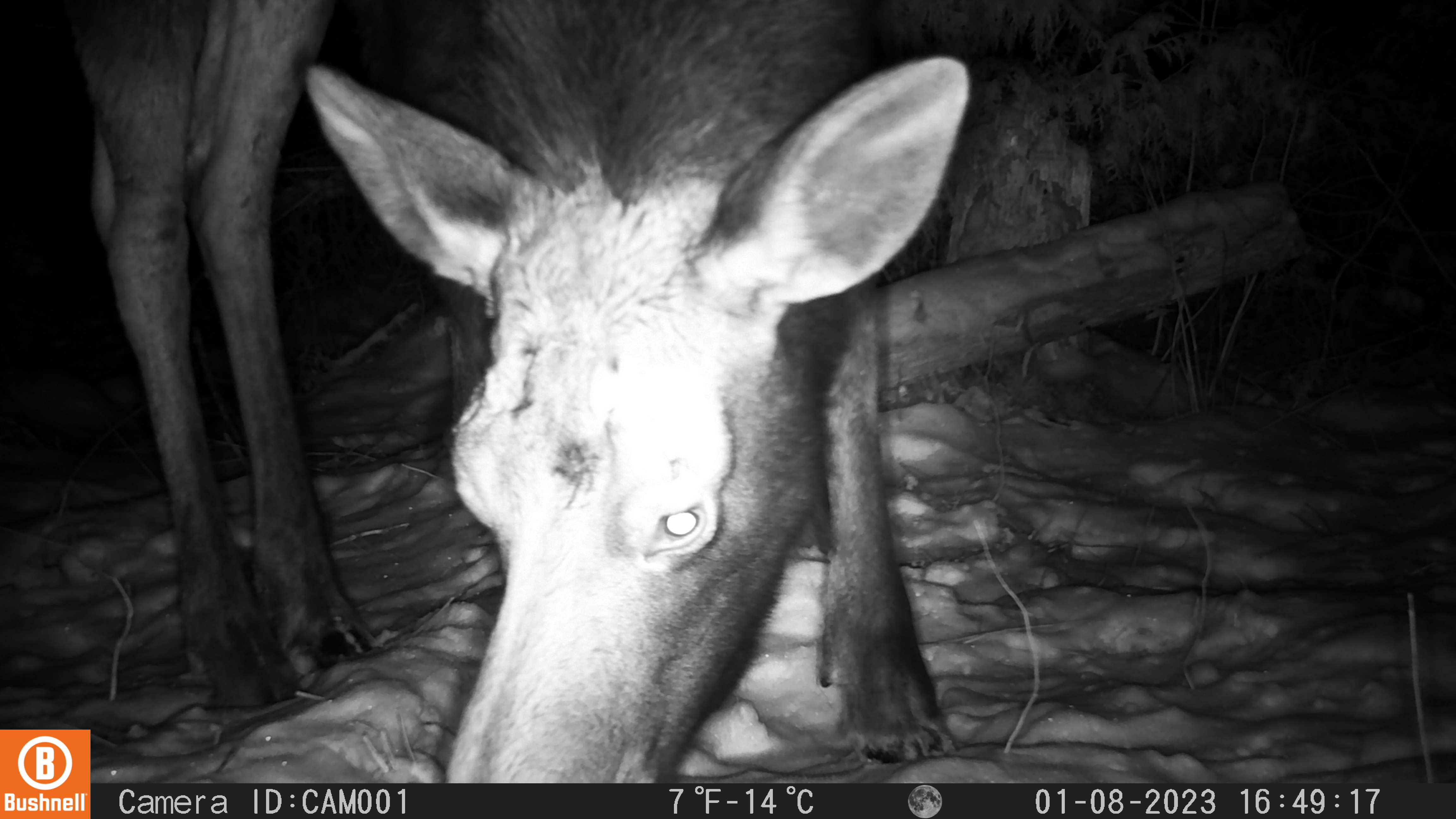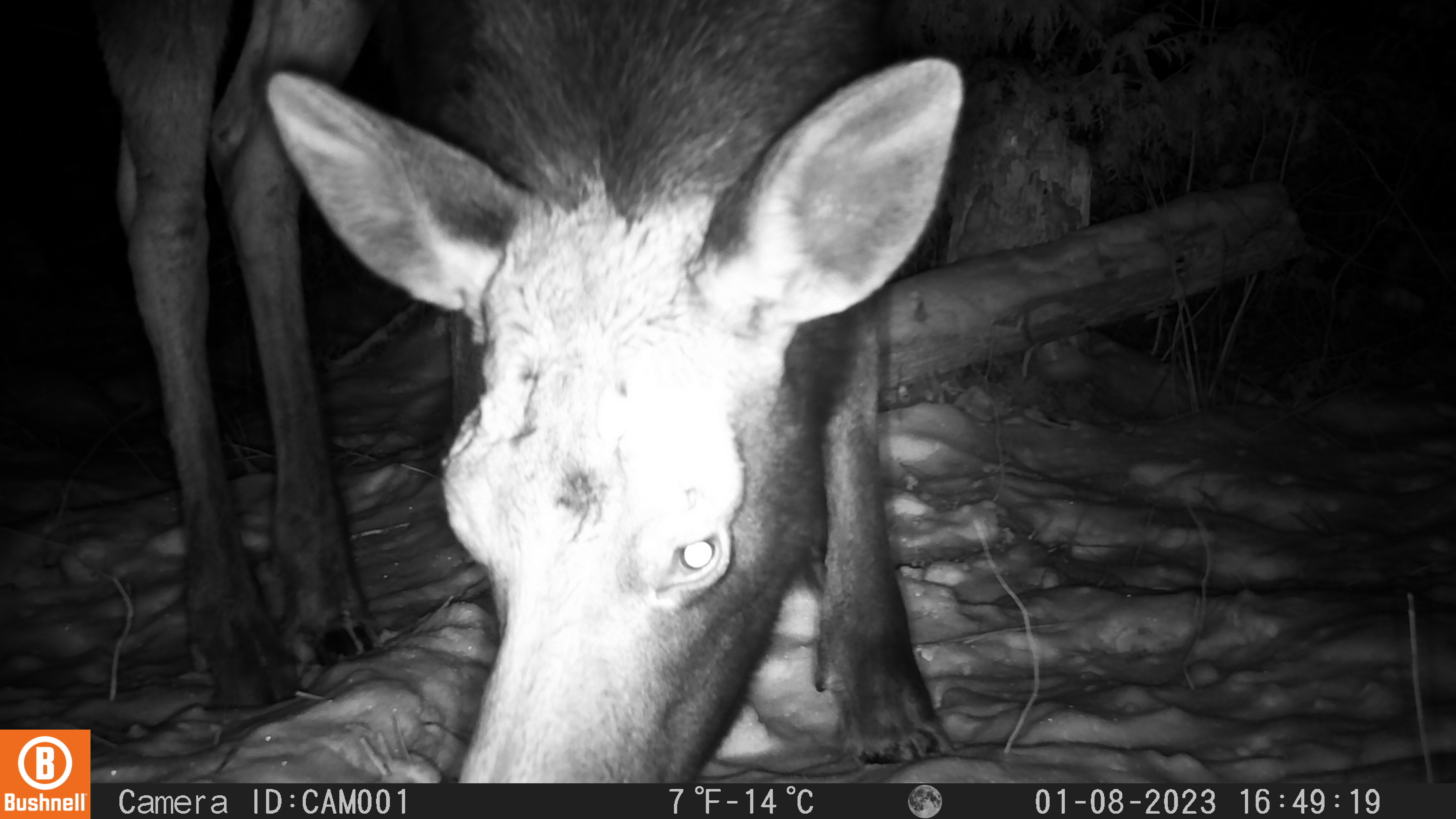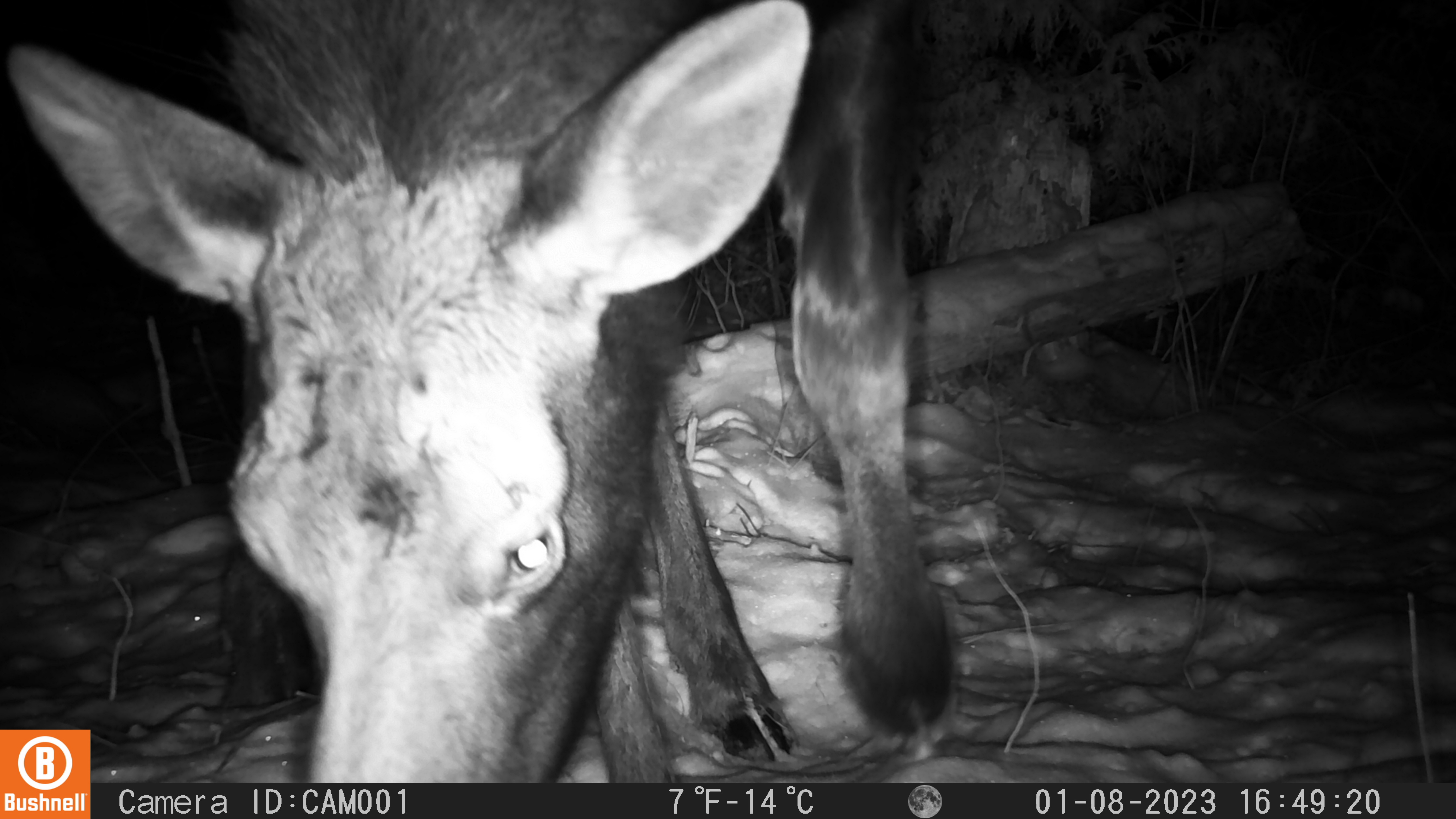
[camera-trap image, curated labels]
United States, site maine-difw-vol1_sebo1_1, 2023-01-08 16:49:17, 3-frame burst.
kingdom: Animalia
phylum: Chordata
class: Mammalia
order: Artiodactyla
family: Cervidae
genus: Alces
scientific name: Alces alces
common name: moose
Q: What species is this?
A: Moose (Alces alces).